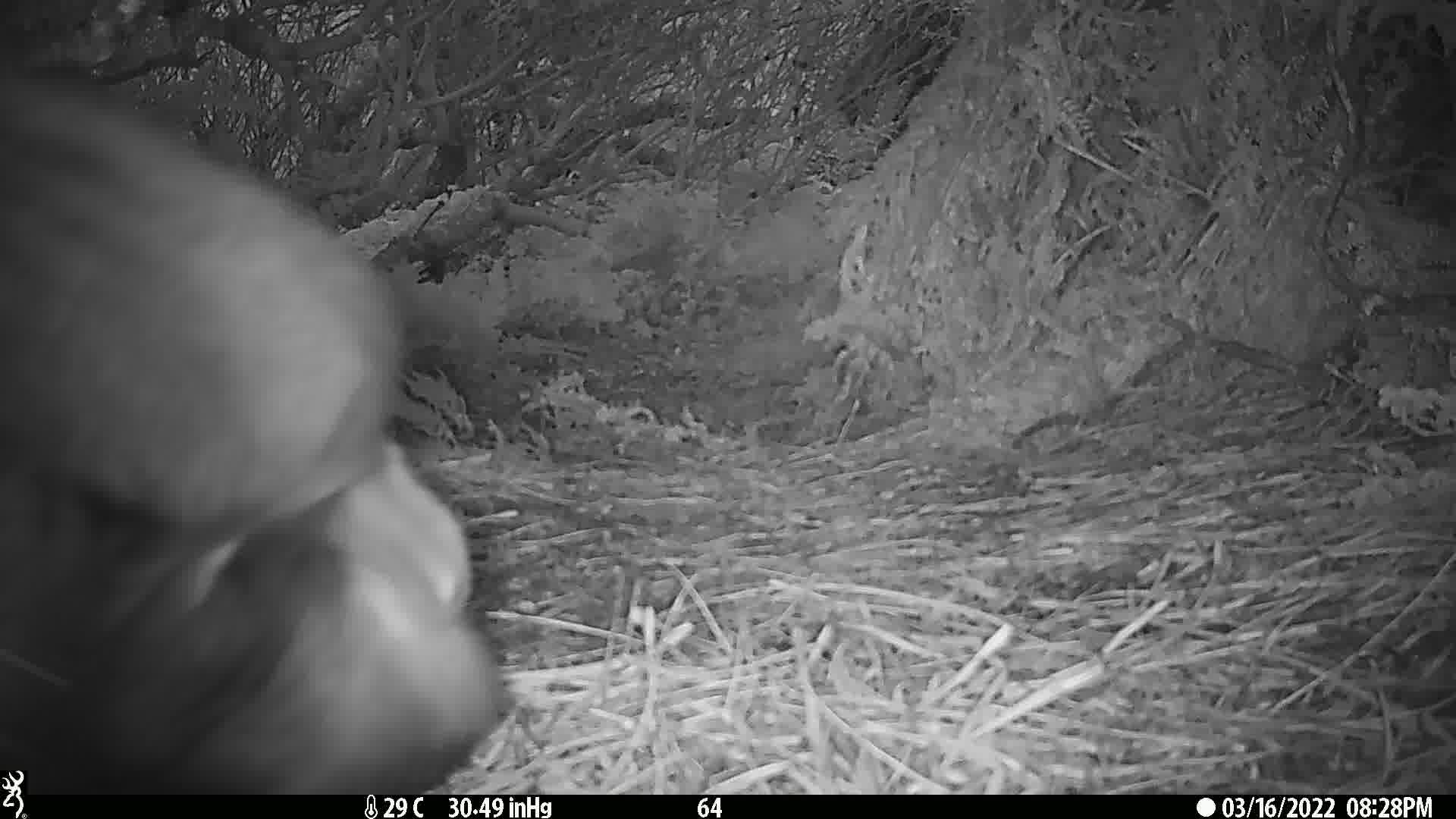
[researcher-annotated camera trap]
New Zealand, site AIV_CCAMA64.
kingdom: Animalia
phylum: Chordata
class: Mammalia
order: Carnivora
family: Otariidae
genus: Phocarctos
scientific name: Phocarctos hookeri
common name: new zealand sea lion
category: sealion